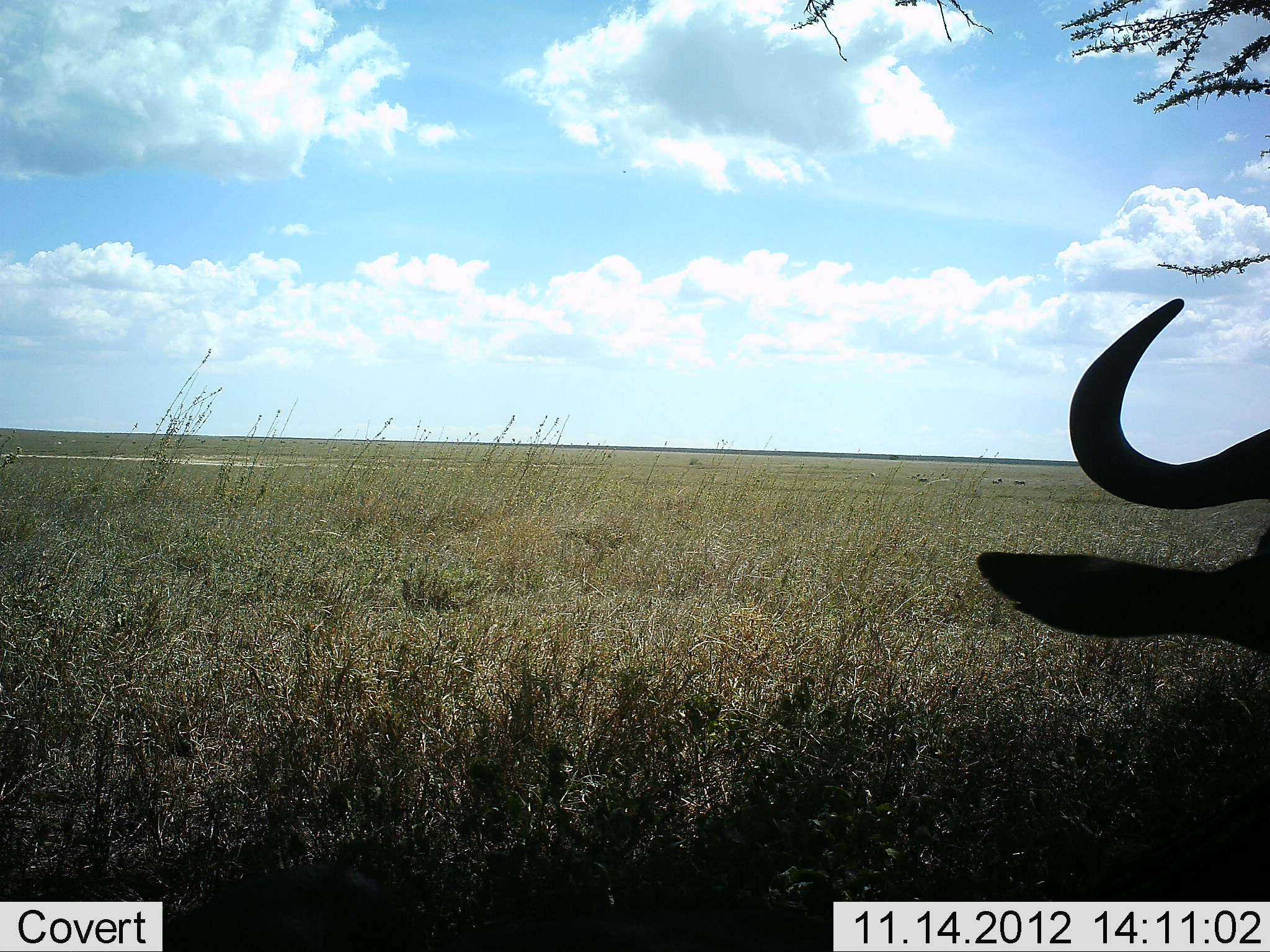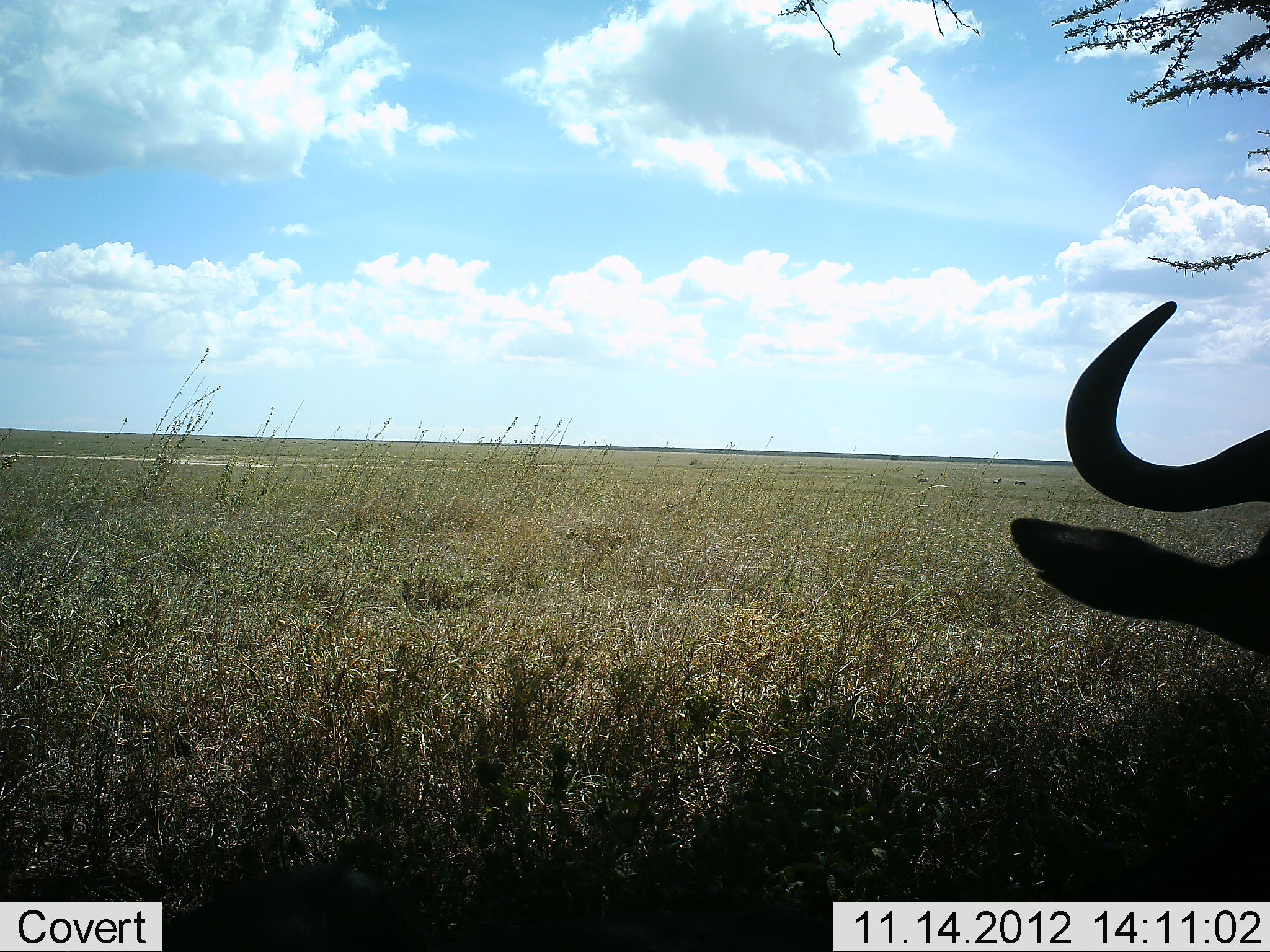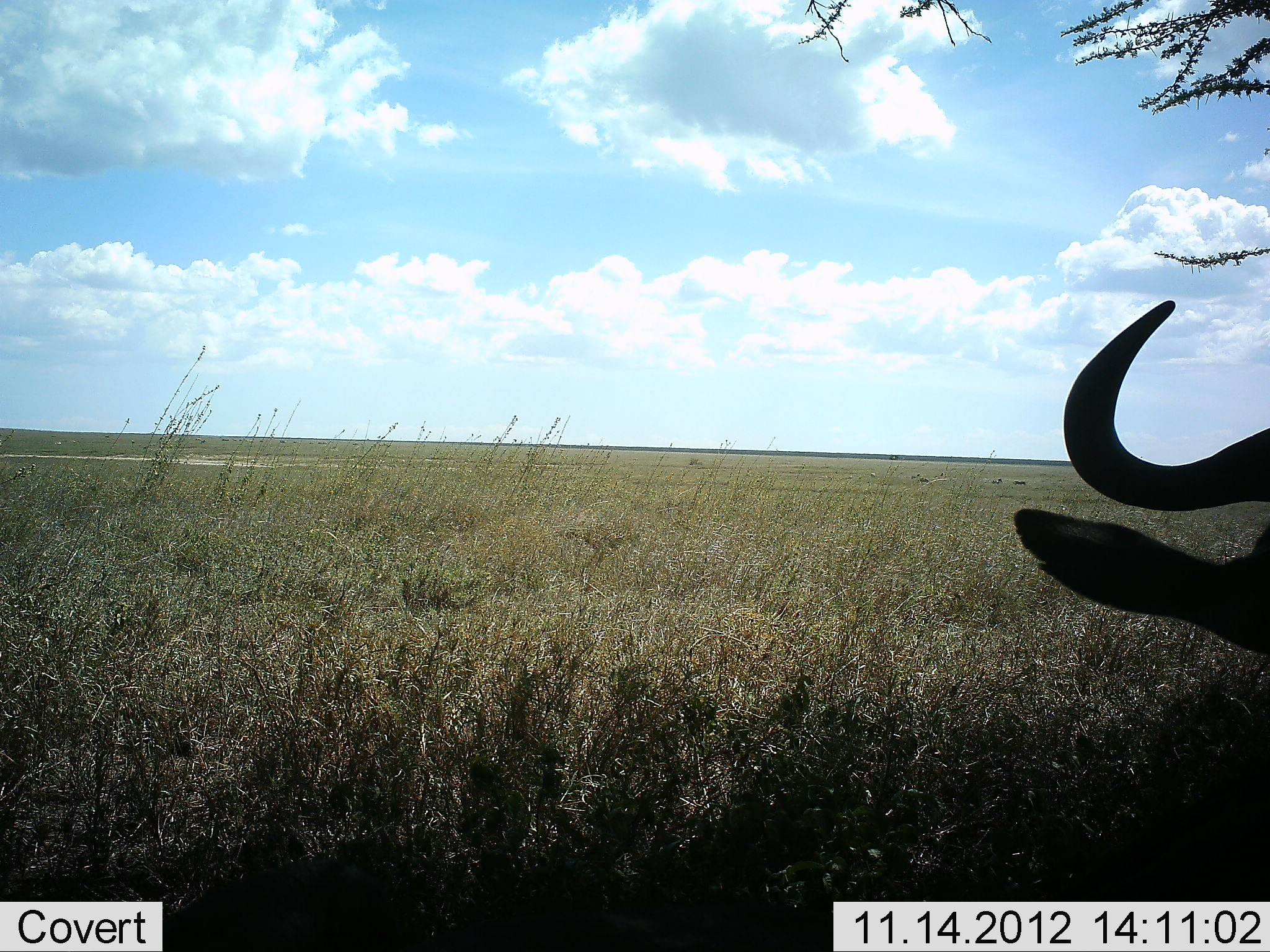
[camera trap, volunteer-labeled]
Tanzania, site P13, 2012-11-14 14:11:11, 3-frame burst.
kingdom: Animalia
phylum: Chordata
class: Mammalia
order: Artiodactyla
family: Bovidae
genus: Connochaetes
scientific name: Connochaetes taurinus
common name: blue wildebeest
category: wildebeest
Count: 1.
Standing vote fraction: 70%.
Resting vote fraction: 40%.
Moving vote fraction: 0%.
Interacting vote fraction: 0%.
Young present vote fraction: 0%.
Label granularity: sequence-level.